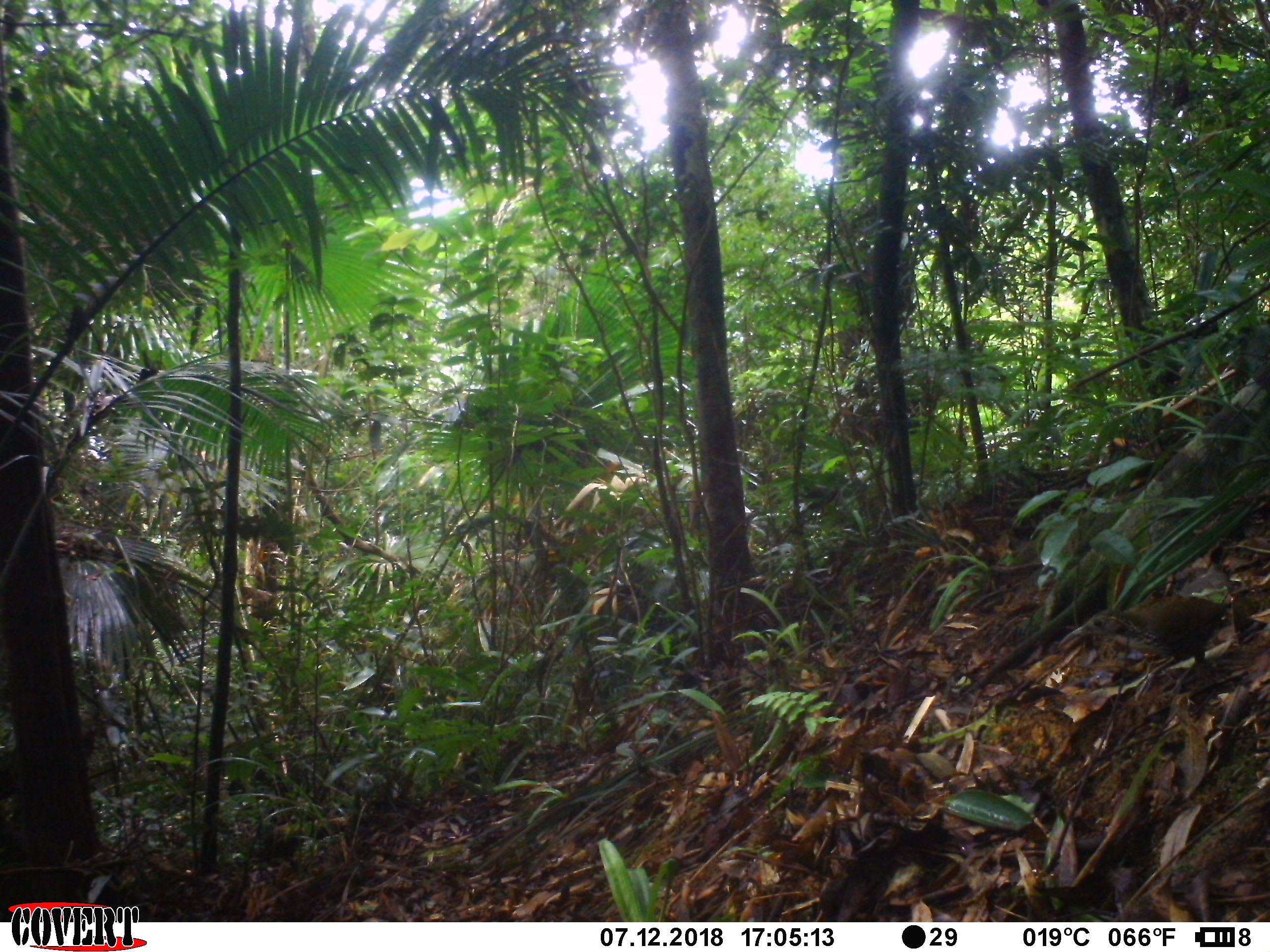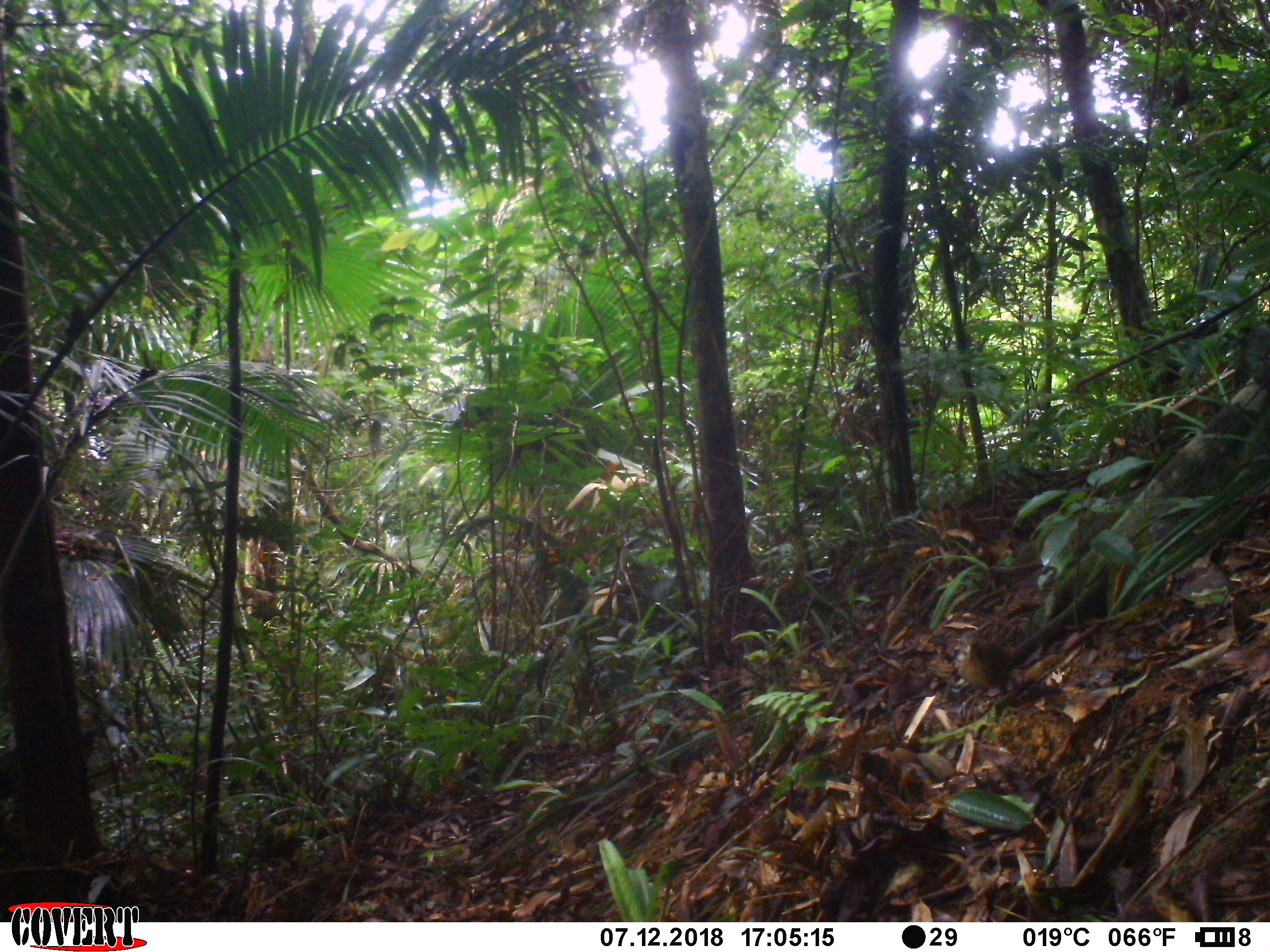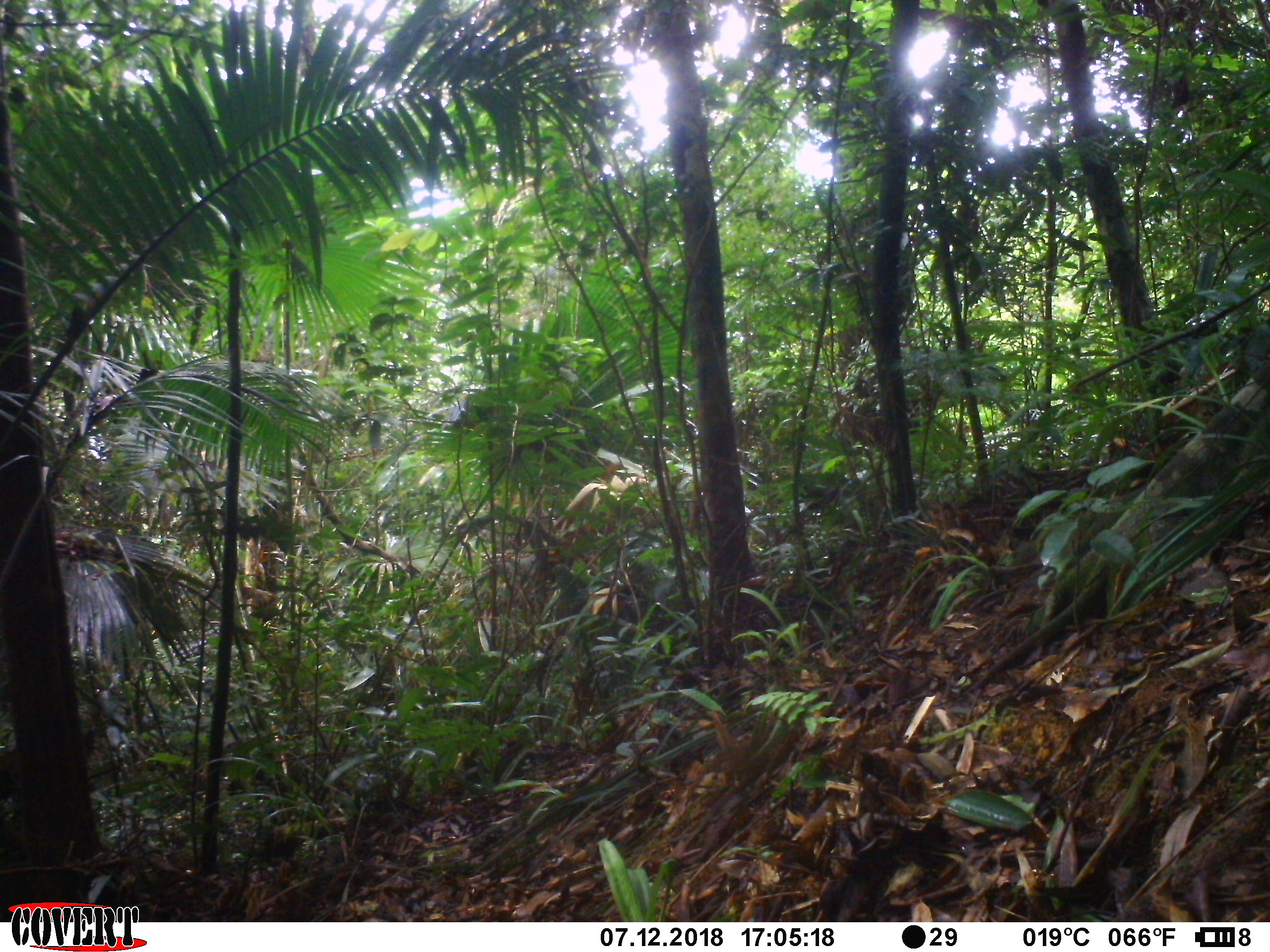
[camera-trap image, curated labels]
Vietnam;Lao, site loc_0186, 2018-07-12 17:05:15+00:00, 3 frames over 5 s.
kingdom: Animalia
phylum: Chordata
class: Aves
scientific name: Aves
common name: bird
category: unidentified bird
Unidentified bird (bird) (Aves). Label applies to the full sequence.